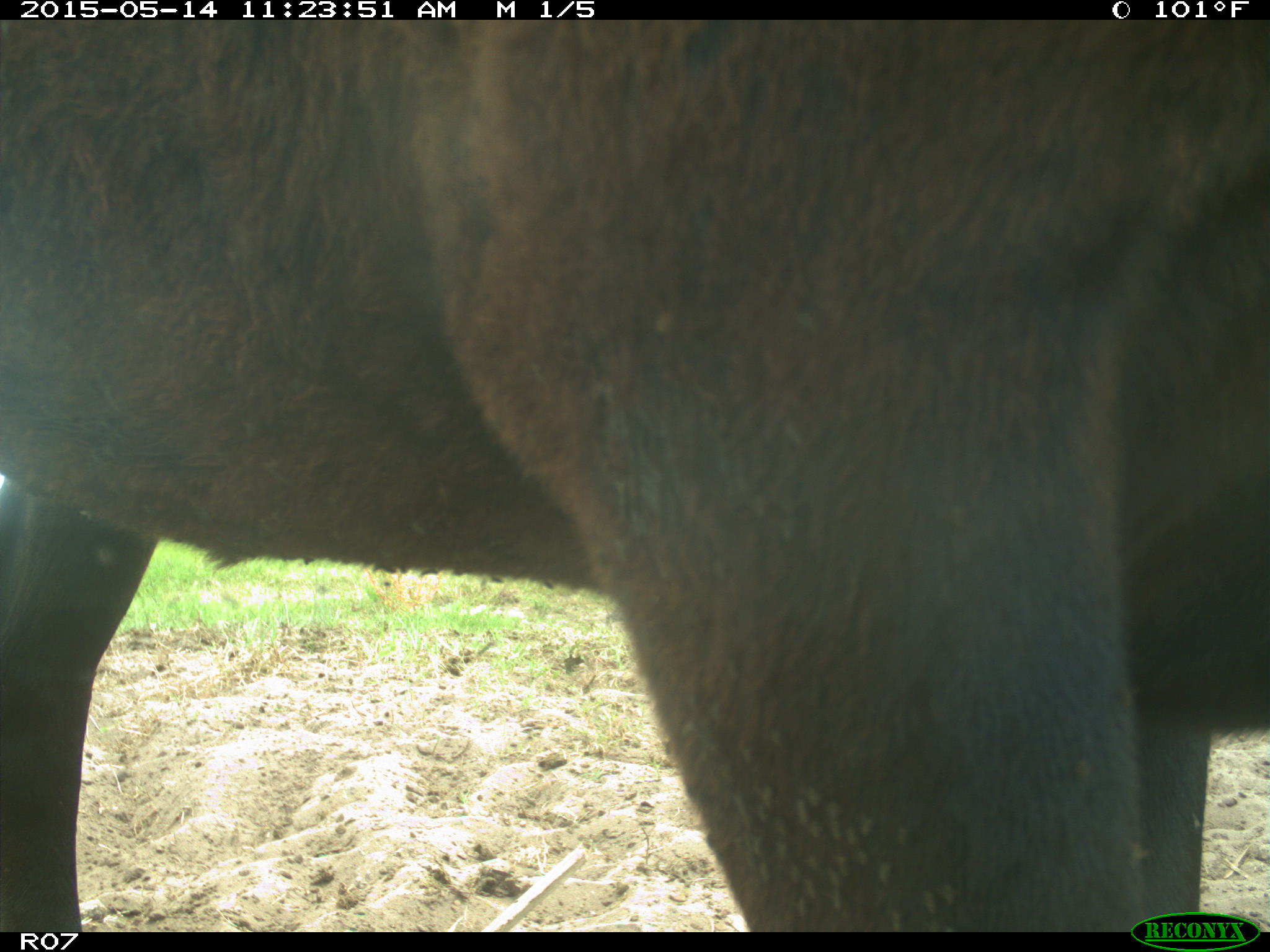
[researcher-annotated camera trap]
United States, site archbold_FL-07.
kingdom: Animalia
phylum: Chordata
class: Mammalia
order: Artiodactyla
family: Bovidae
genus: Bos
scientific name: Bos taurus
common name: domestic cow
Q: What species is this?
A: Bos taurus (domestic cow).